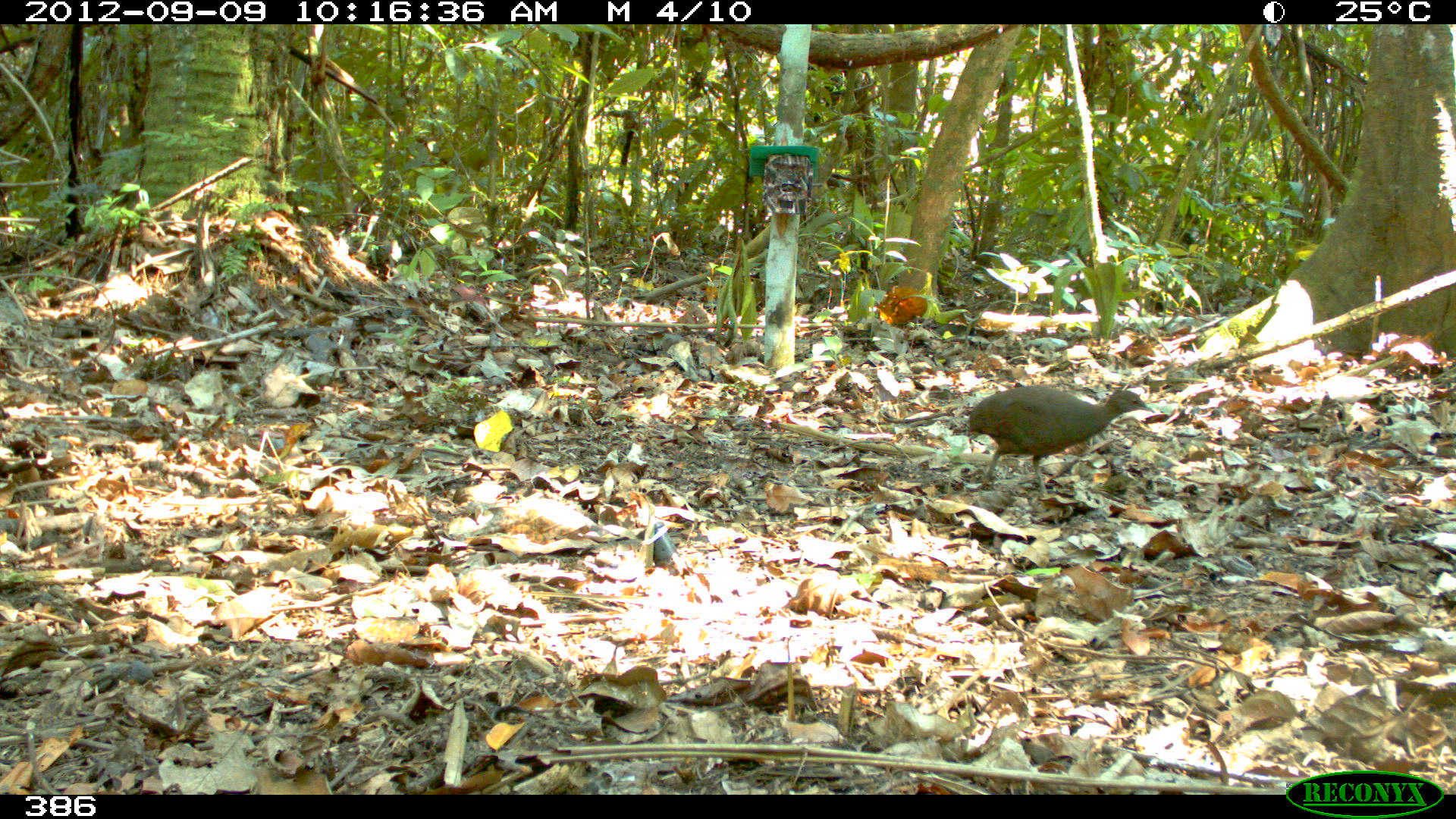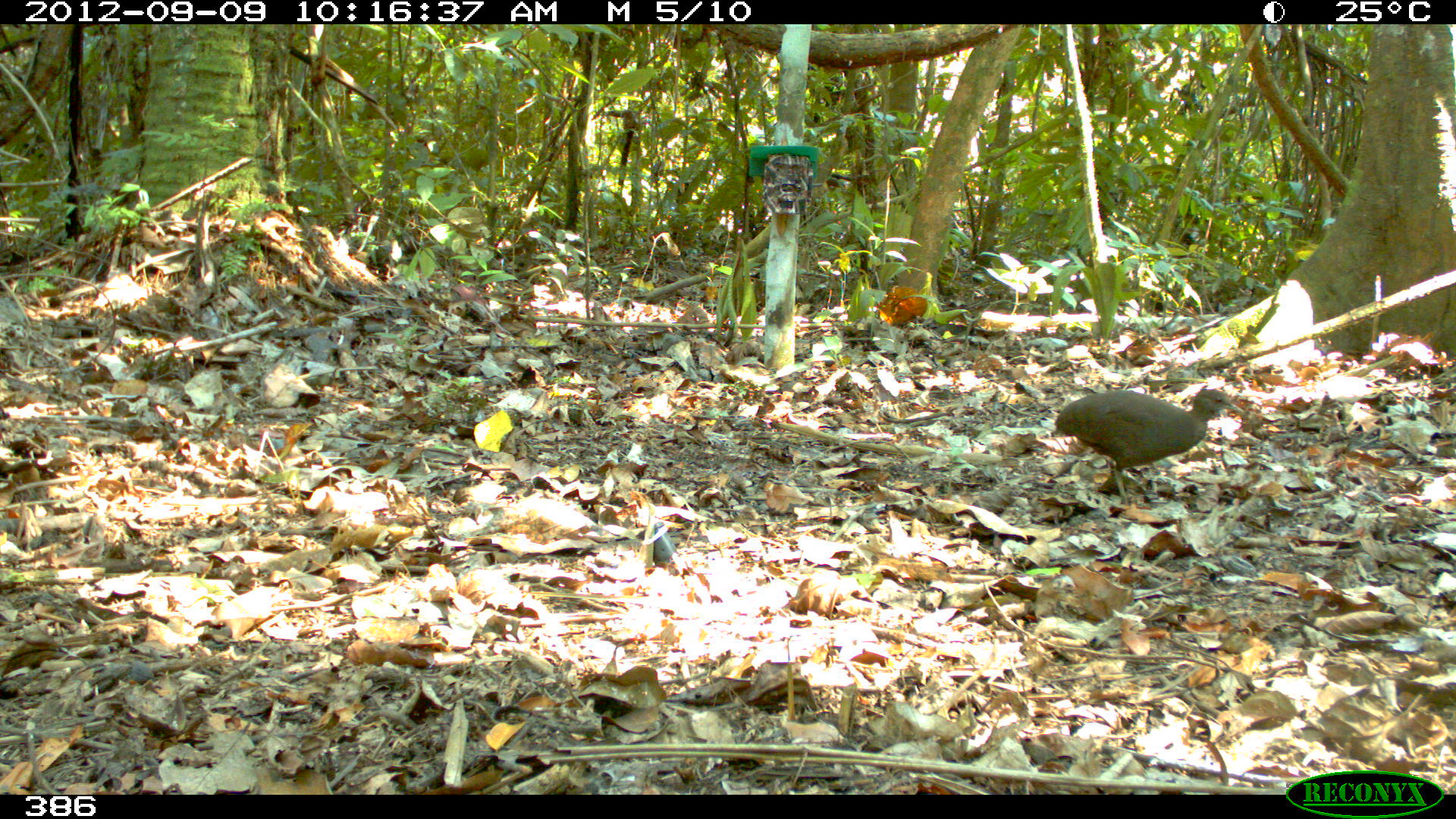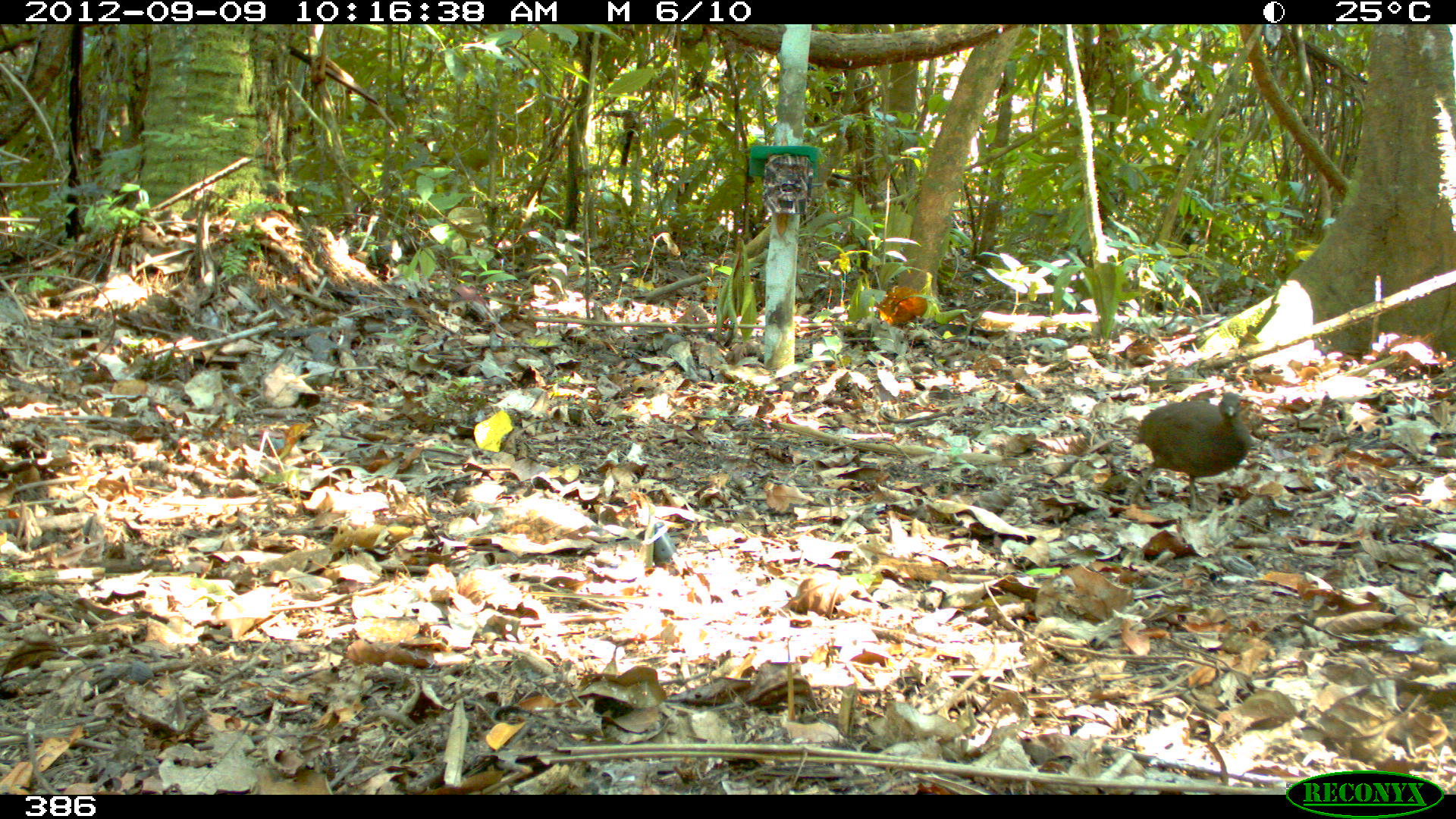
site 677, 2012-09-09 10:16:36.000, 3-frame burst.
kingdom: Animalia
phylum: Chordata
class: Aves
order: Galliformes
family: Phasianidae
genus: Alectoris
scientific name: Alectoris rufa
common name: red-legged partridge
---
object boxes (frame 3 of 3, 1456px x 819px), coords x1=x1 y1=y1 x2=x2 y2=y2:
alectoris rufa: x1=1126 y1=390 x2=1252 y2=512